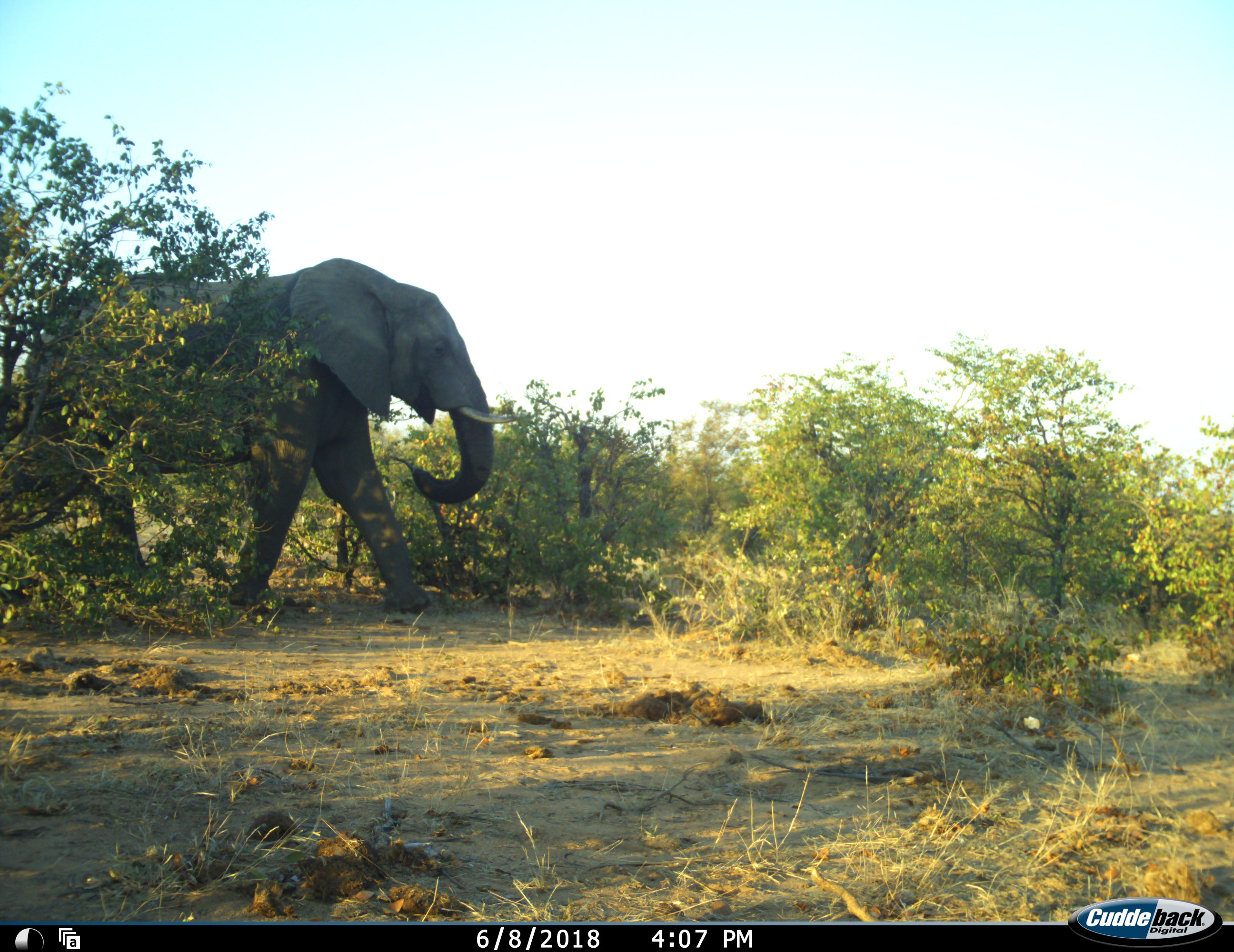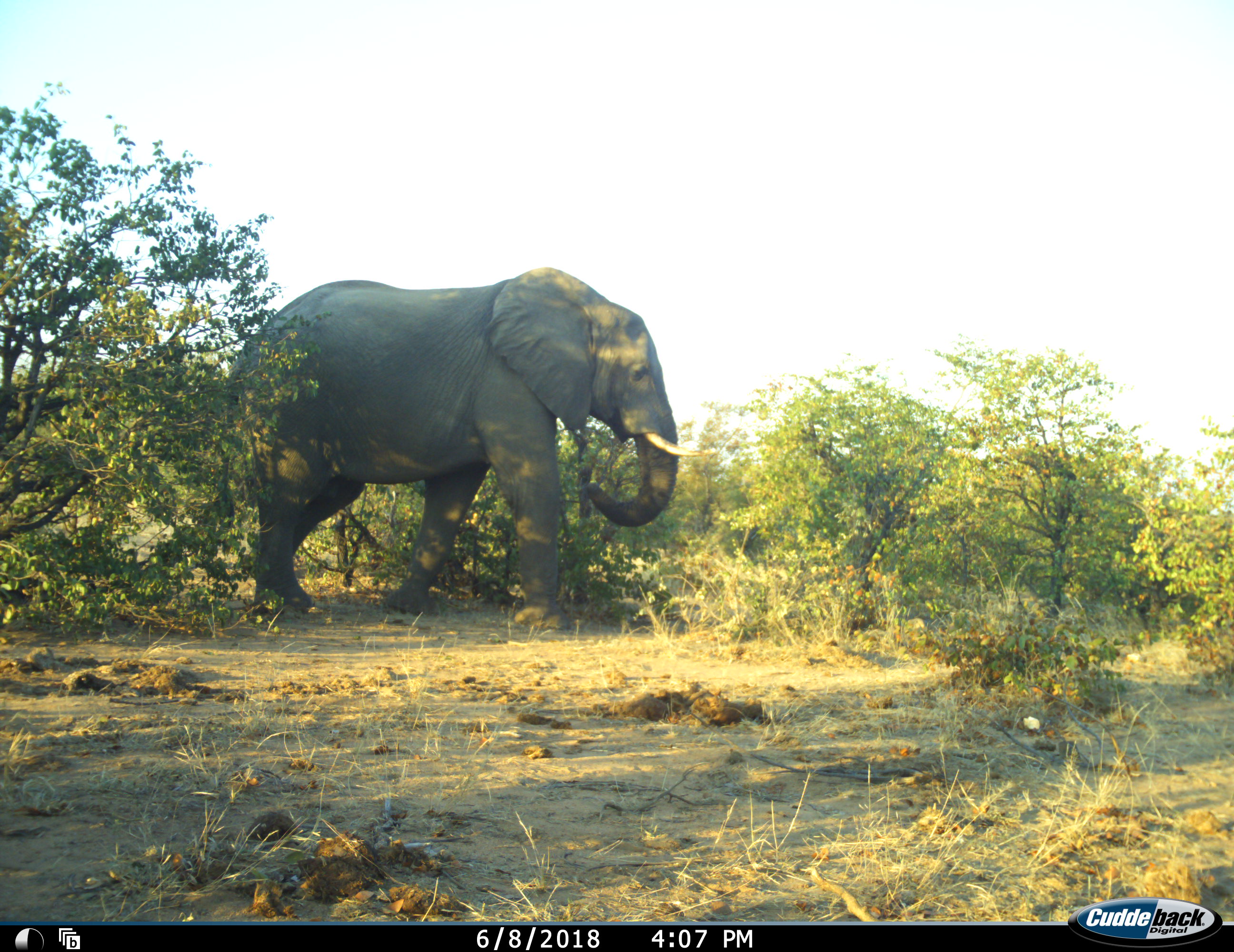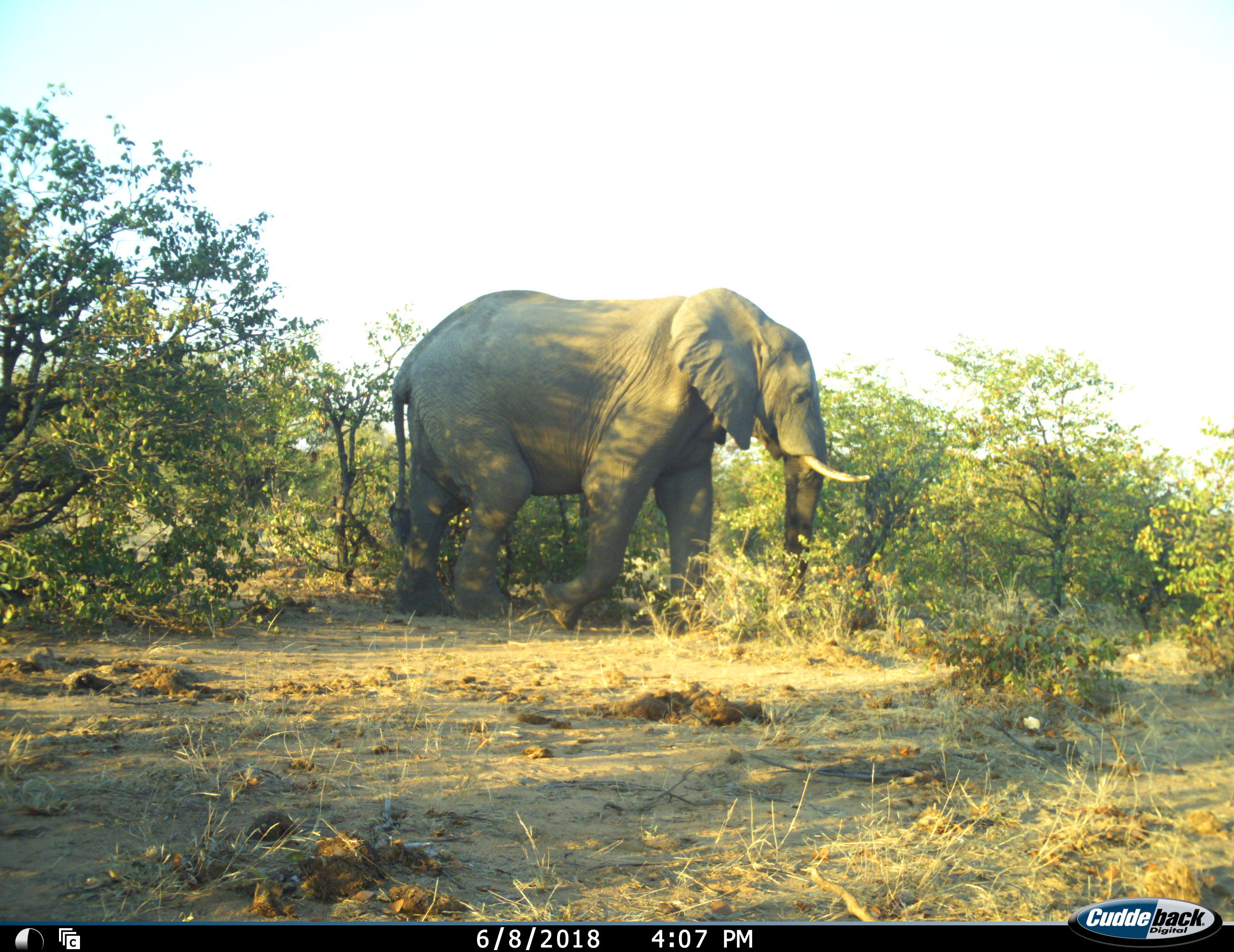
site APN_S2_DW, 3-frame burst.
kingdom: Animalia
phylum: Chordata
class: Mammalia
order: Proboscidea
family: Elephantidae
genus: Loxodonta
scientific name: Loxodonta africana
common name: african bush elephant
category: elephant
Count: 1.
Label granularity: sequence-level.